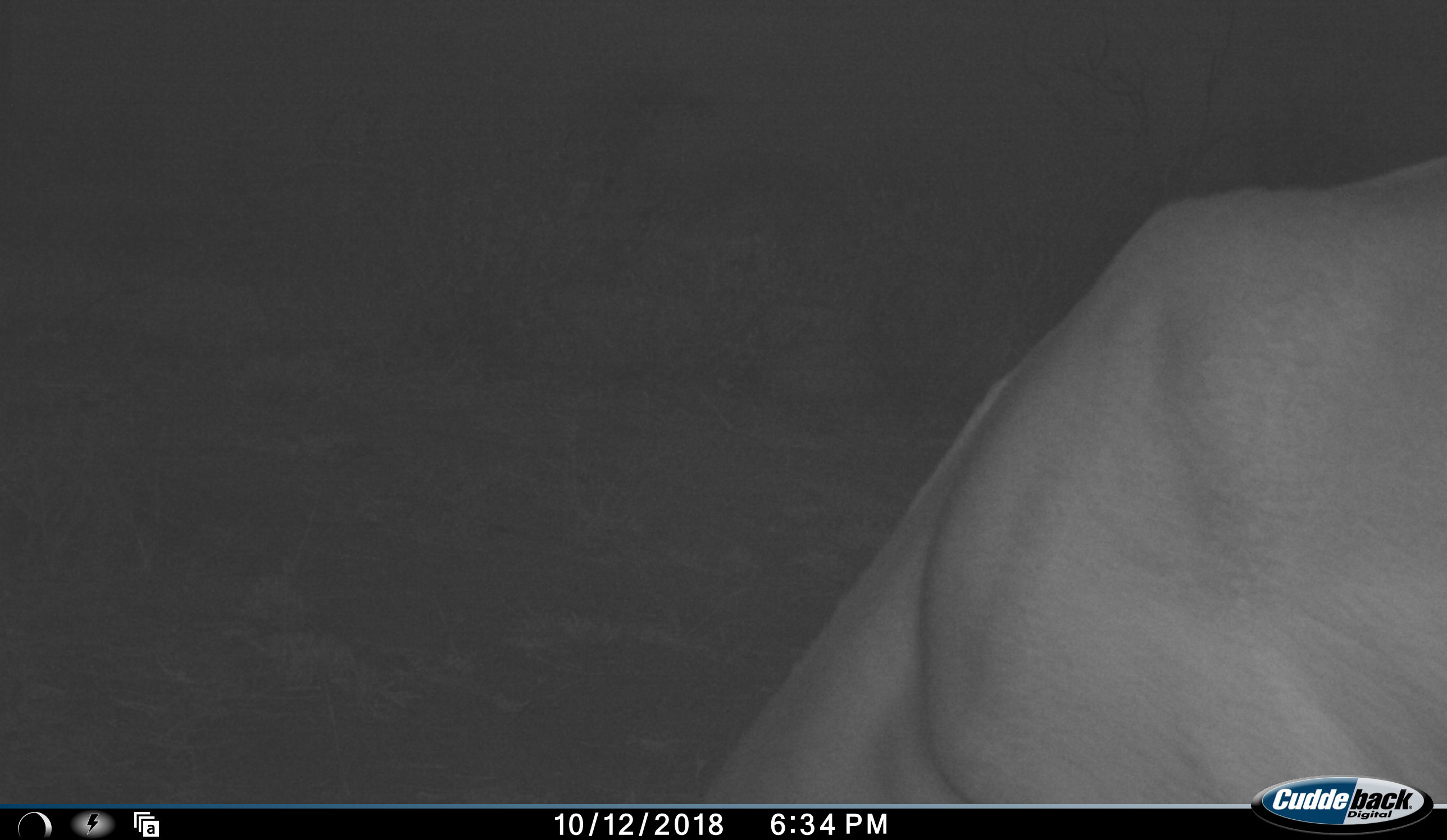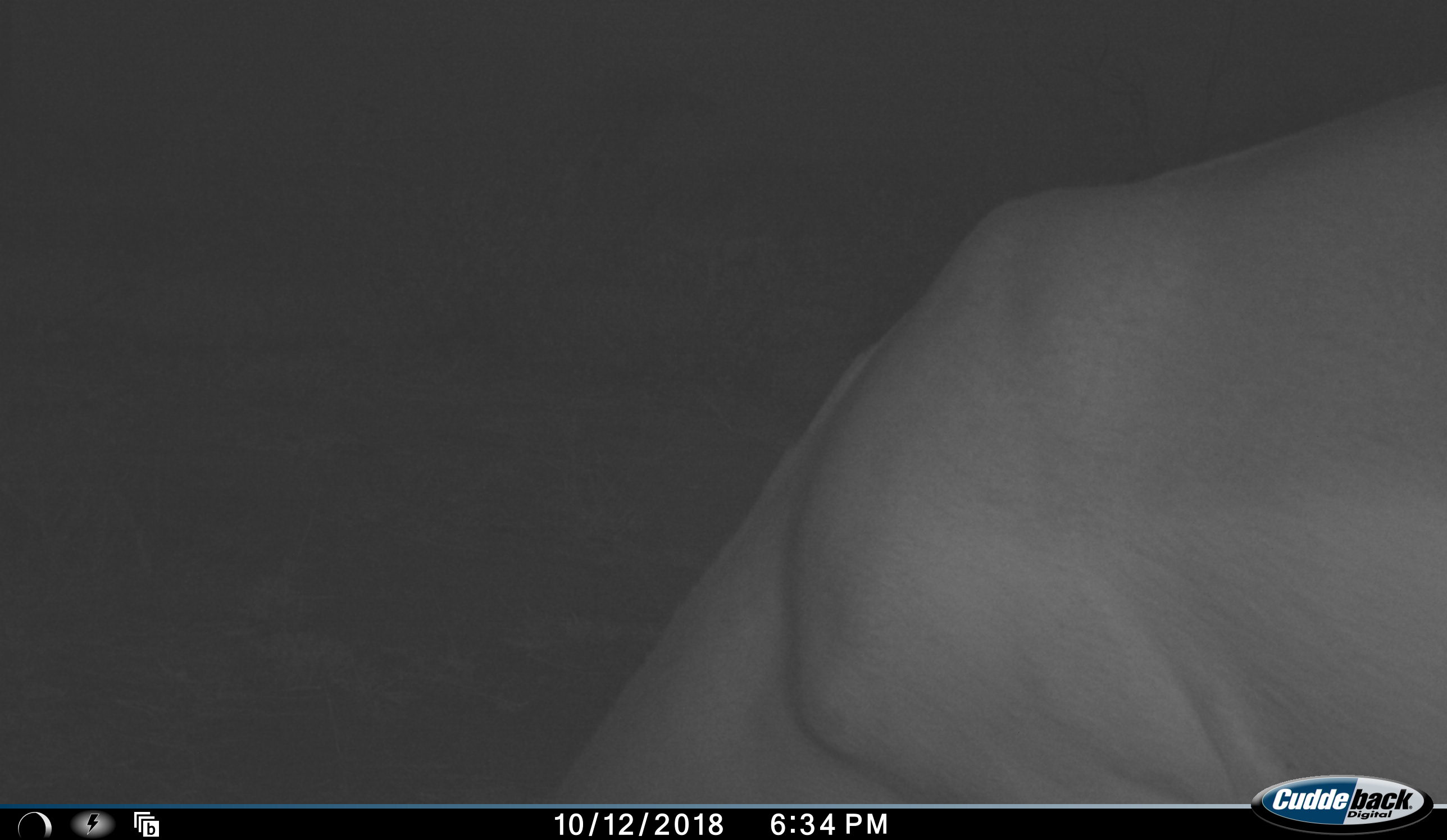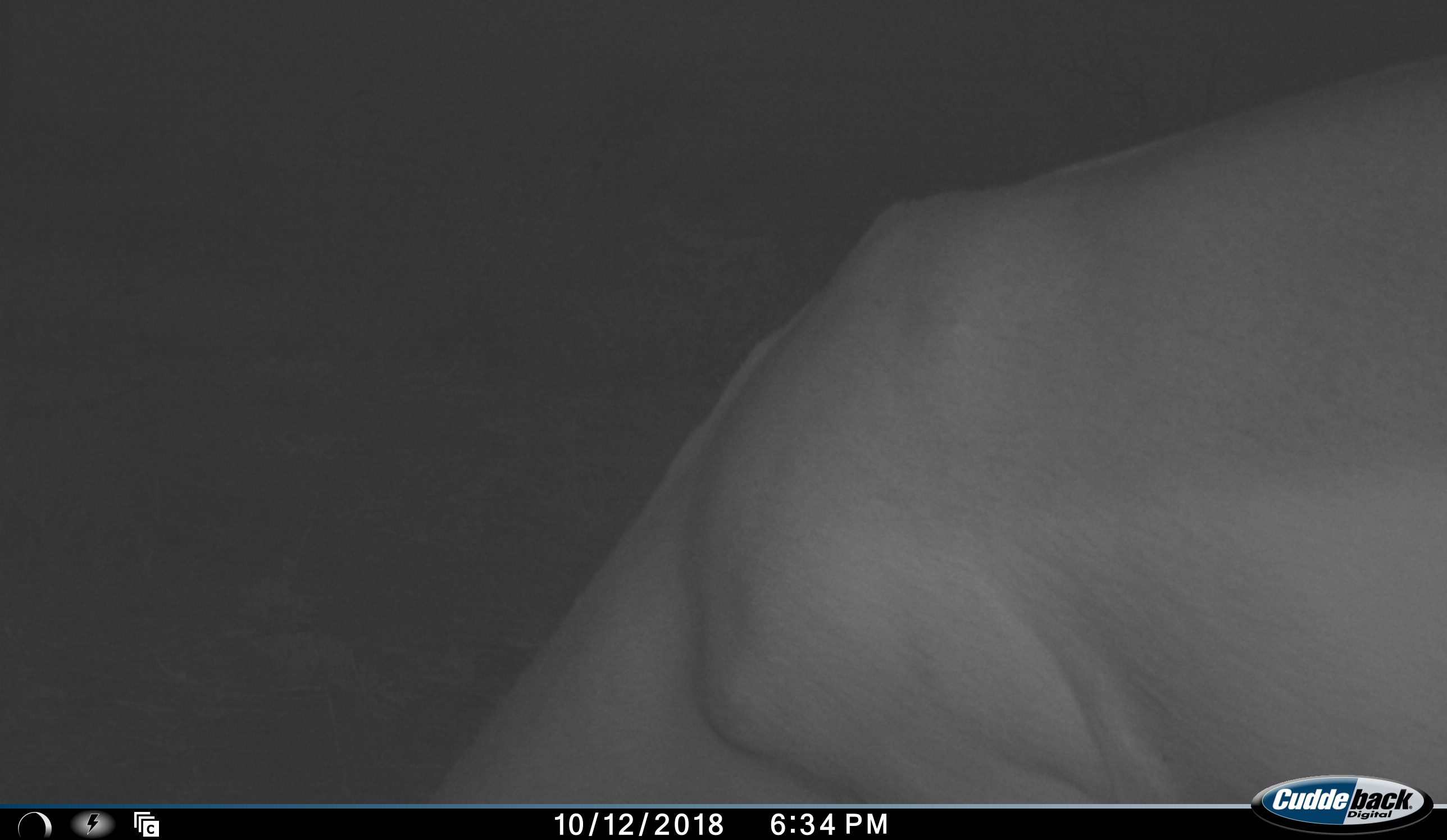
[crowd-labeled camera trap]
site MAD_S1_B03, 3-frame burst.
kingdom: Animalia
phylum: Chordata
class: Mammalia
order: Artiodactyla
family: Bovidae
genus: Aepyceros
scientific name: Aepyceros melampus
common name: impala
Impala (Aepyceros melampus), count 1. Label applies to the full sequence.